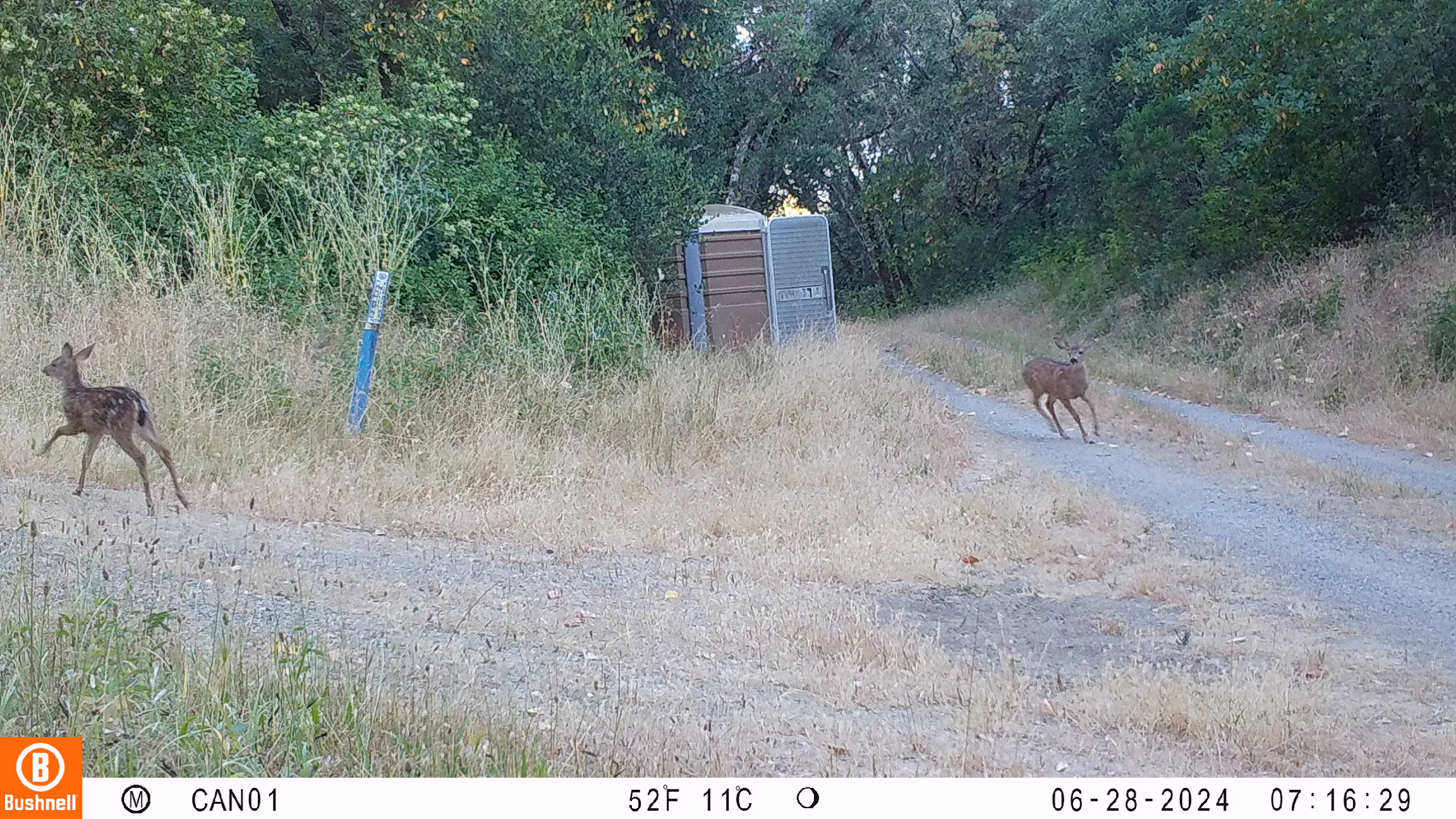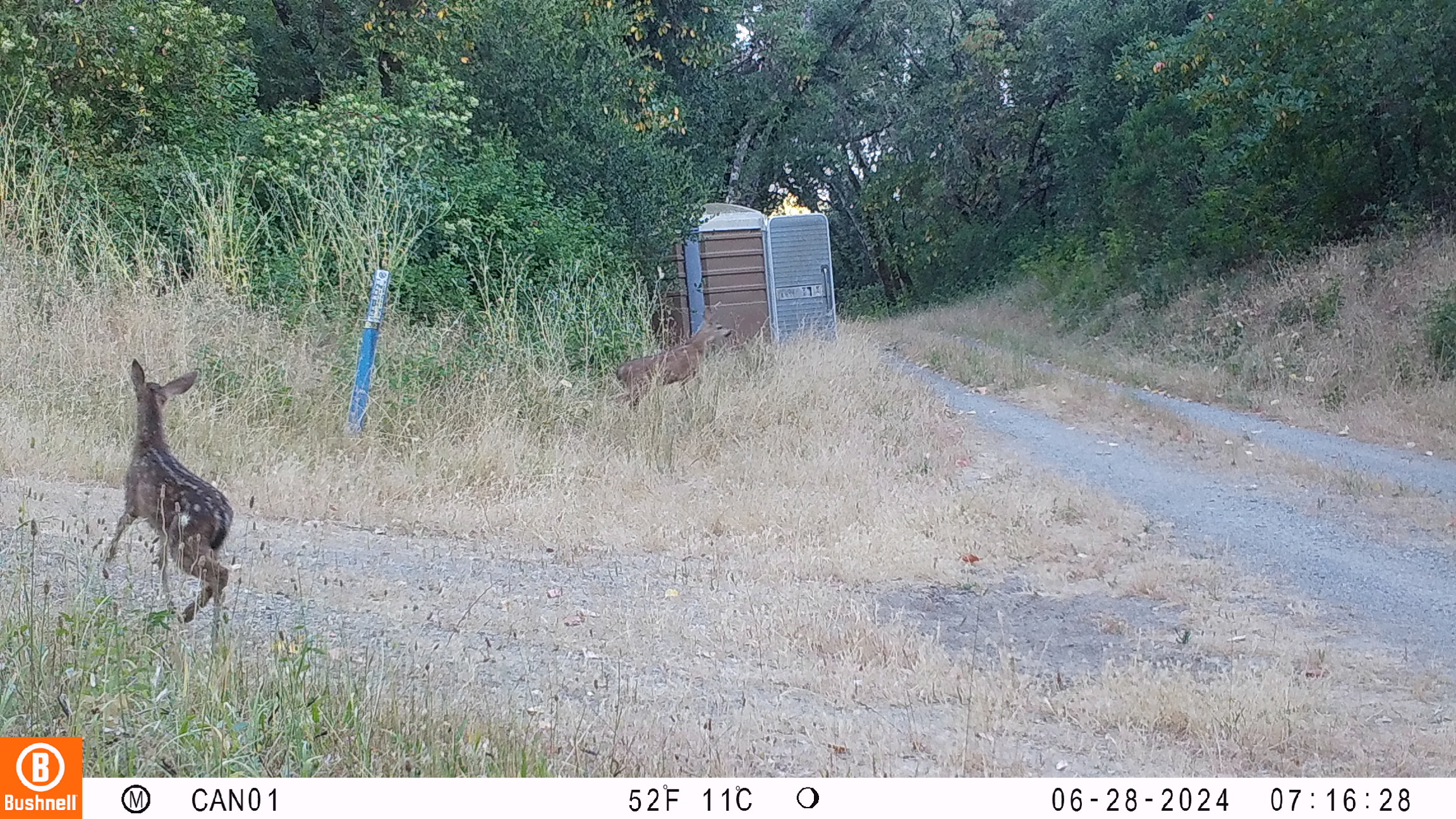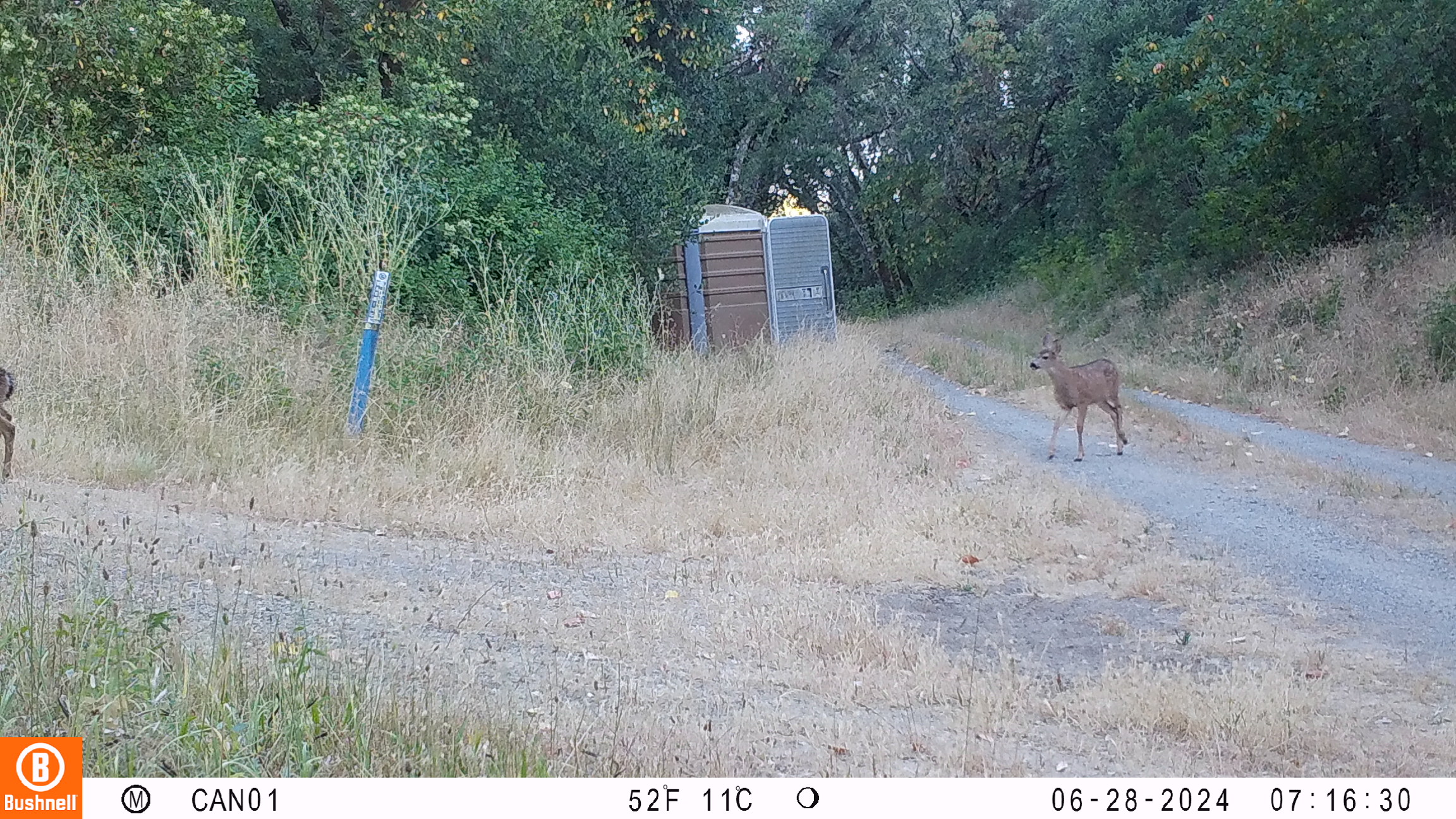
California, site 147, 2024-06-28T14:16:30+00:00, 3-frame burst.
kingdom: Animalia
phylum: Chordata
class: Mammalia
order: Artiodactyla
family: Cervidae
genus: Odocoileus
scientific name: Odocoileus hemionus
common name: mule deer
Mule deer (Odocoileus hemionus).